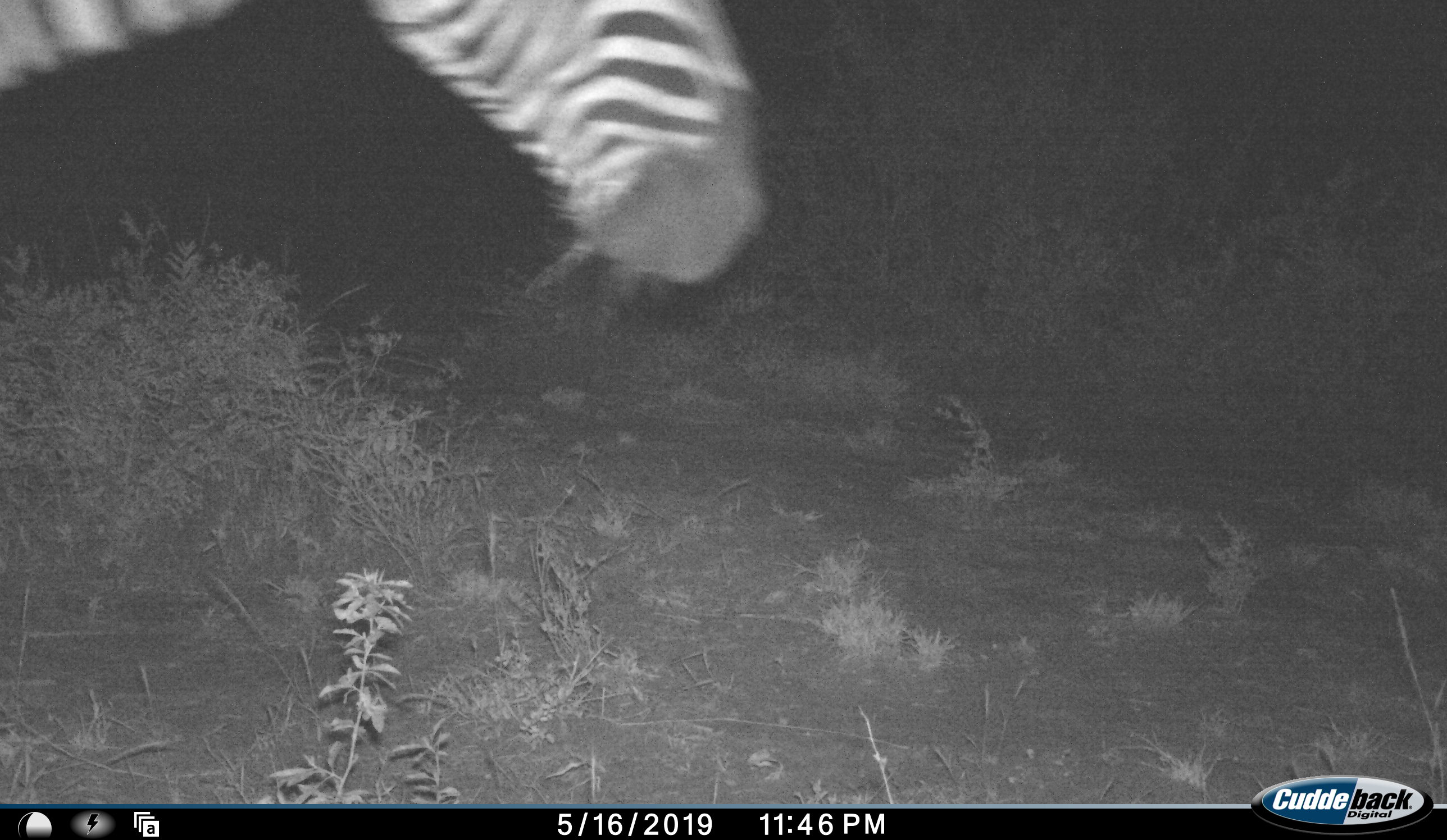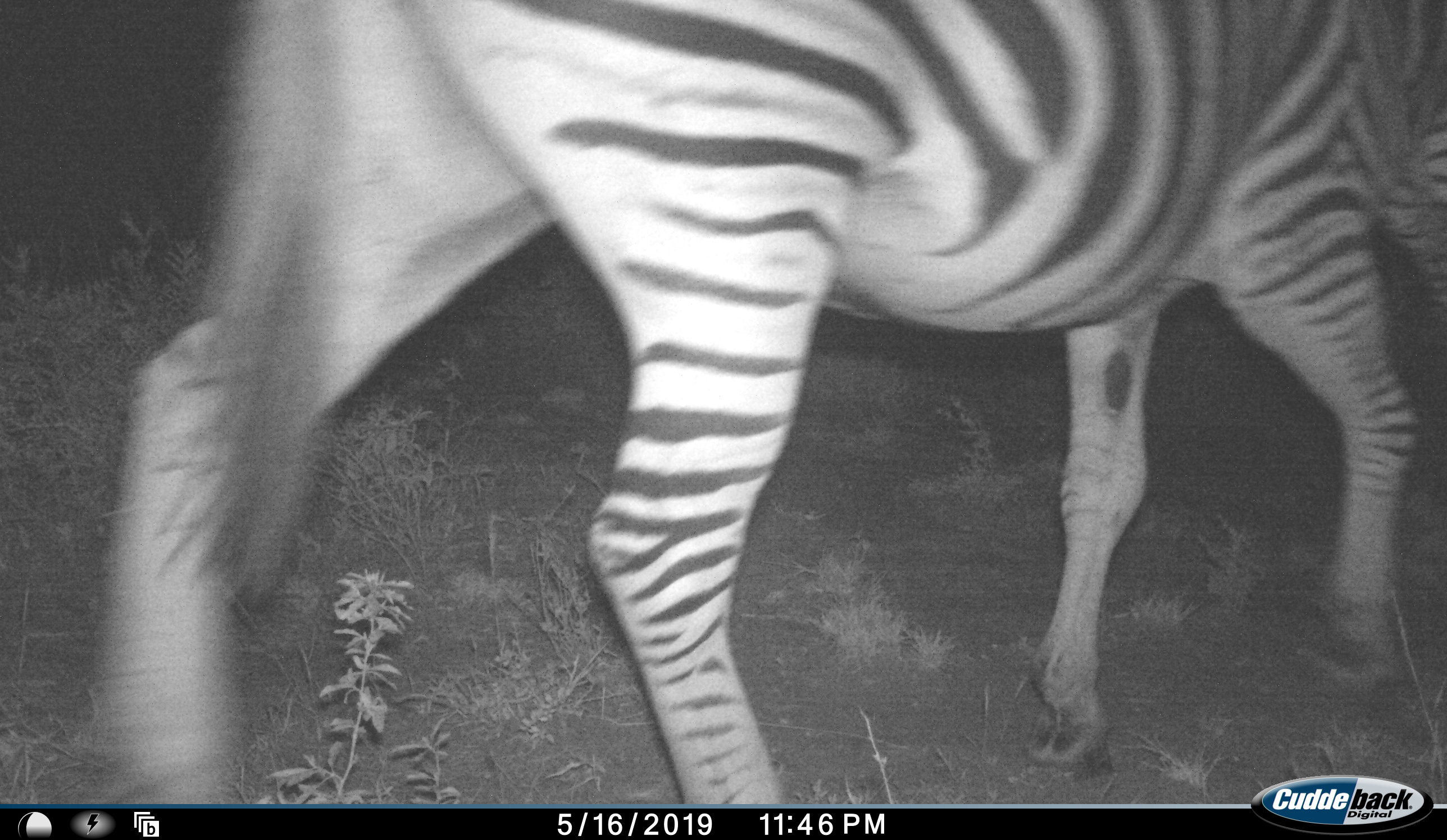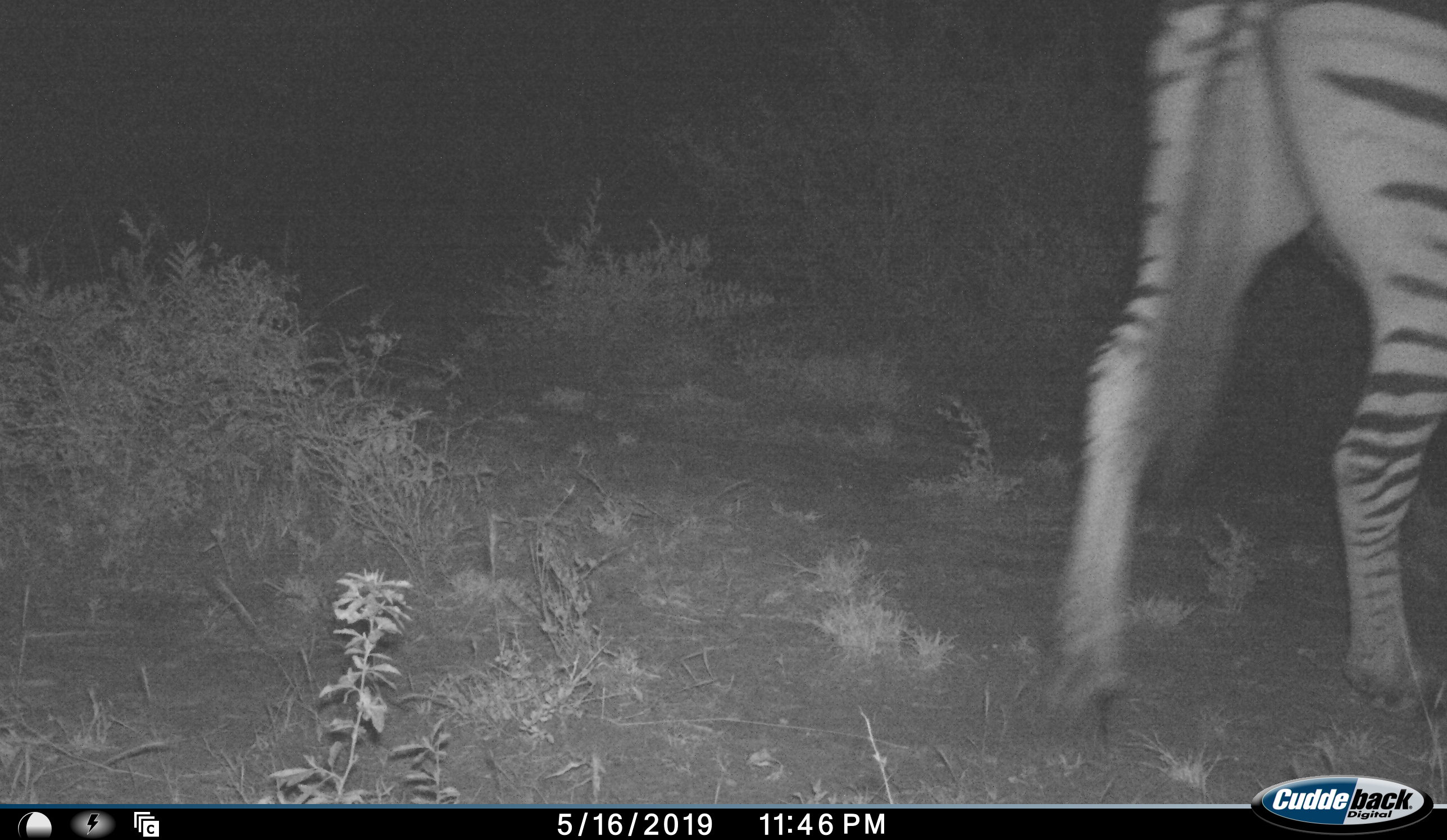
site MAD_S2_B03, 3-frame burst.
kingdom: Animalia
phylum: Chordata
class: Mammalia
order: Perissodactyla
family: Equidae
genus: Equus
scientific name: Equus quagga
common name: plains zebra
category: zebraplains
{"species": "zebraplains (plains zebra) (Equus quagga)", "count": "1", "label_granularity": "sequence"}